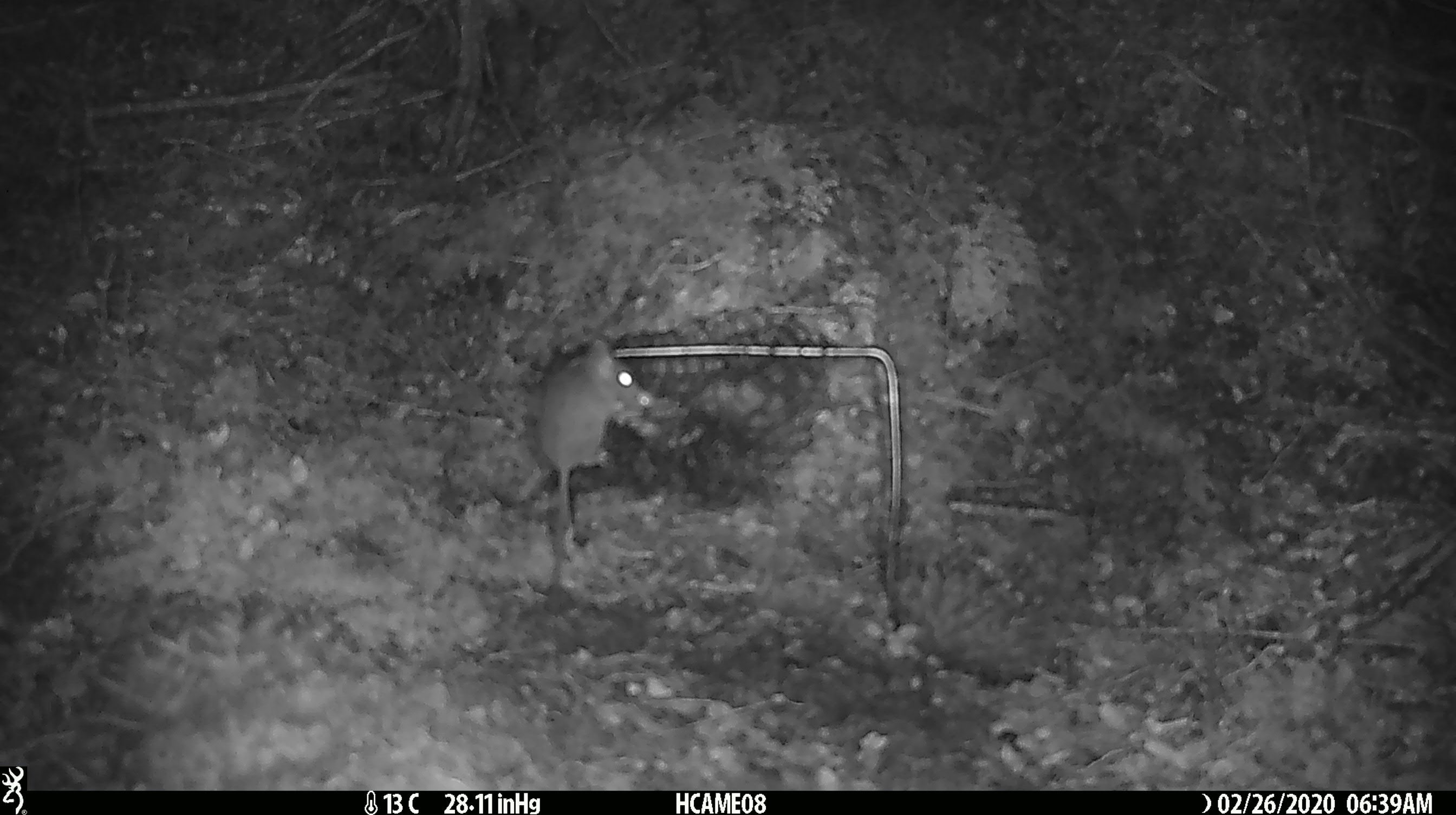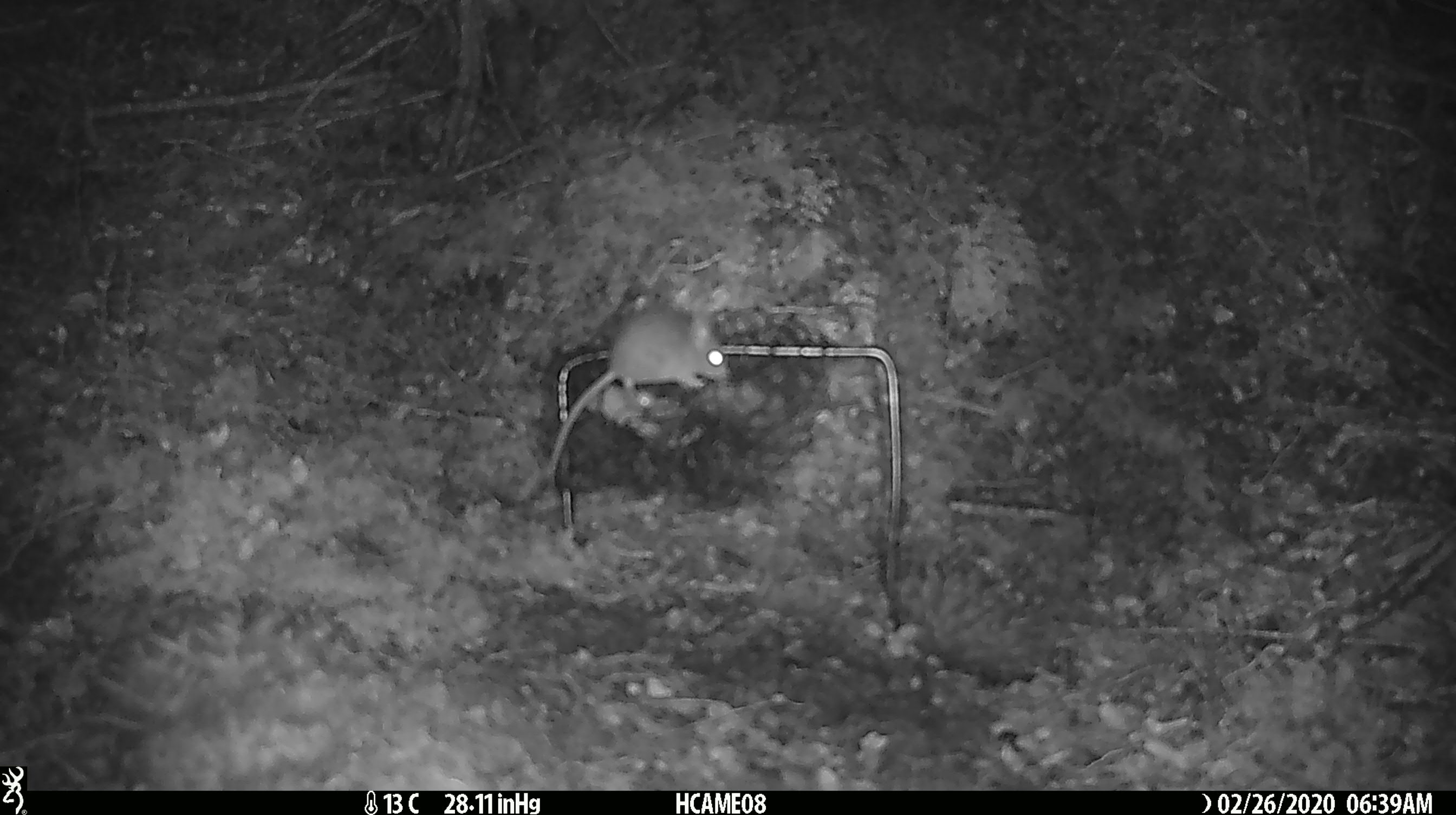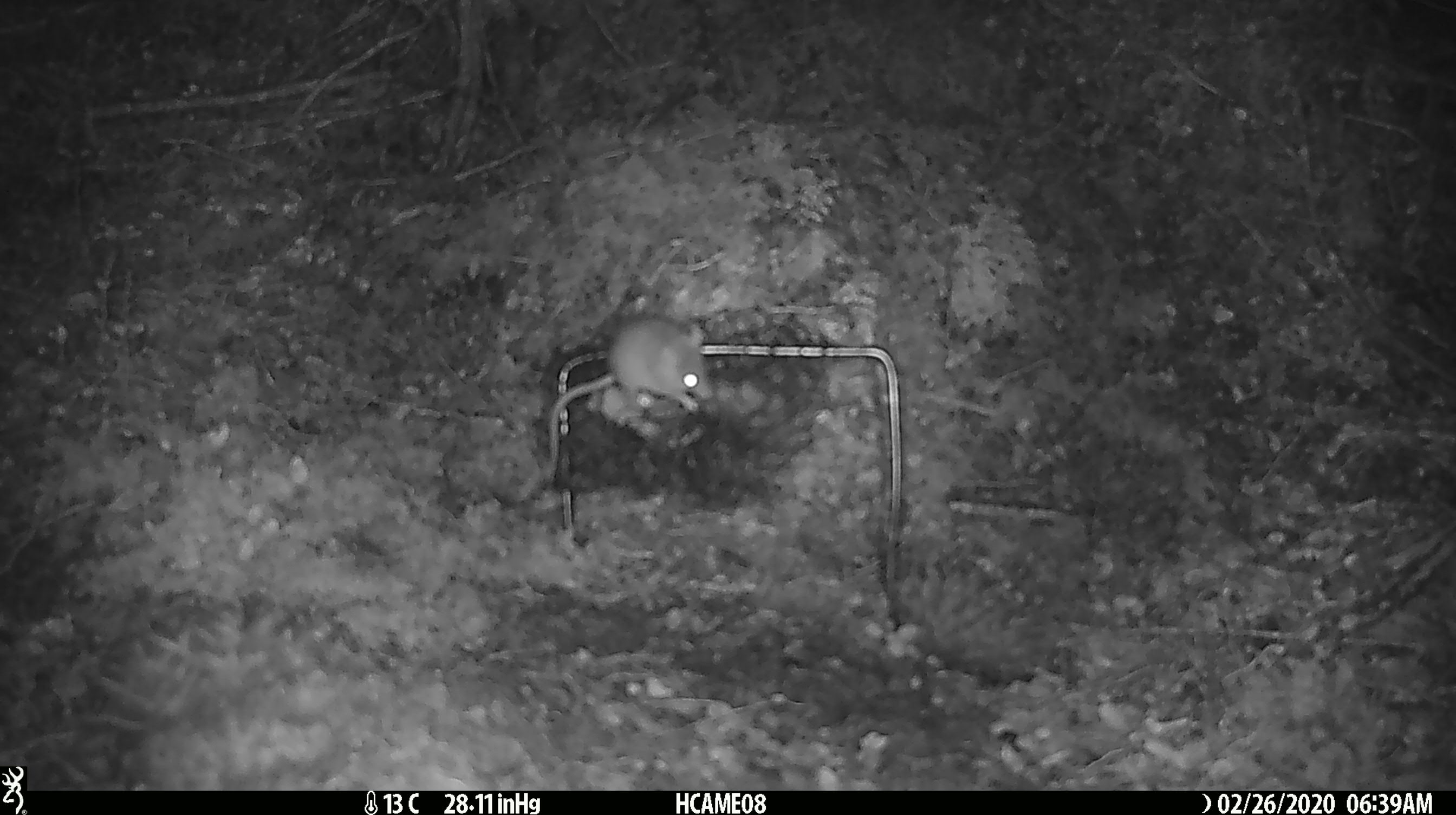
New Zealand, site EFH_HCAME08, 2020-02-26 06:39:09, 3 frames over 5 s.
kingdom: Animalia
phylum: Chordata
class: Mammalia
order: Rodentia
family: Muridae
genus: Mus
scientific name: Mus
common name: mouse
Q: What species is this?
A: Mouse (Mus).